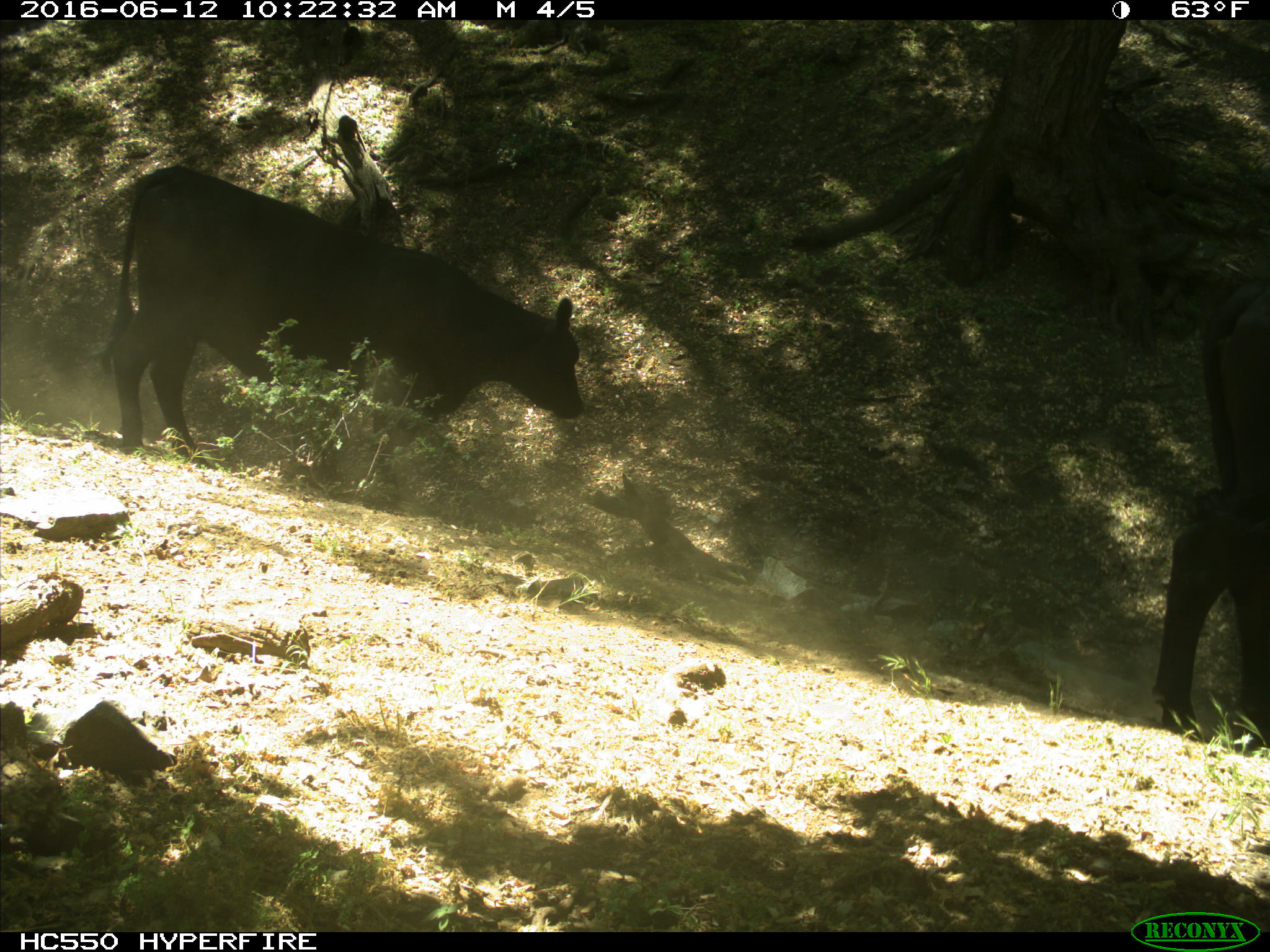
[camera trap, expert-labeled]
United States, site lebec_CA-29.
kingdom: Animalia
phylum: Chordata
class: Mammalia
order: Artiodactyla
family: Bovidae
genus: Bos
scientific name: Bos taurus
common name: domestic cow